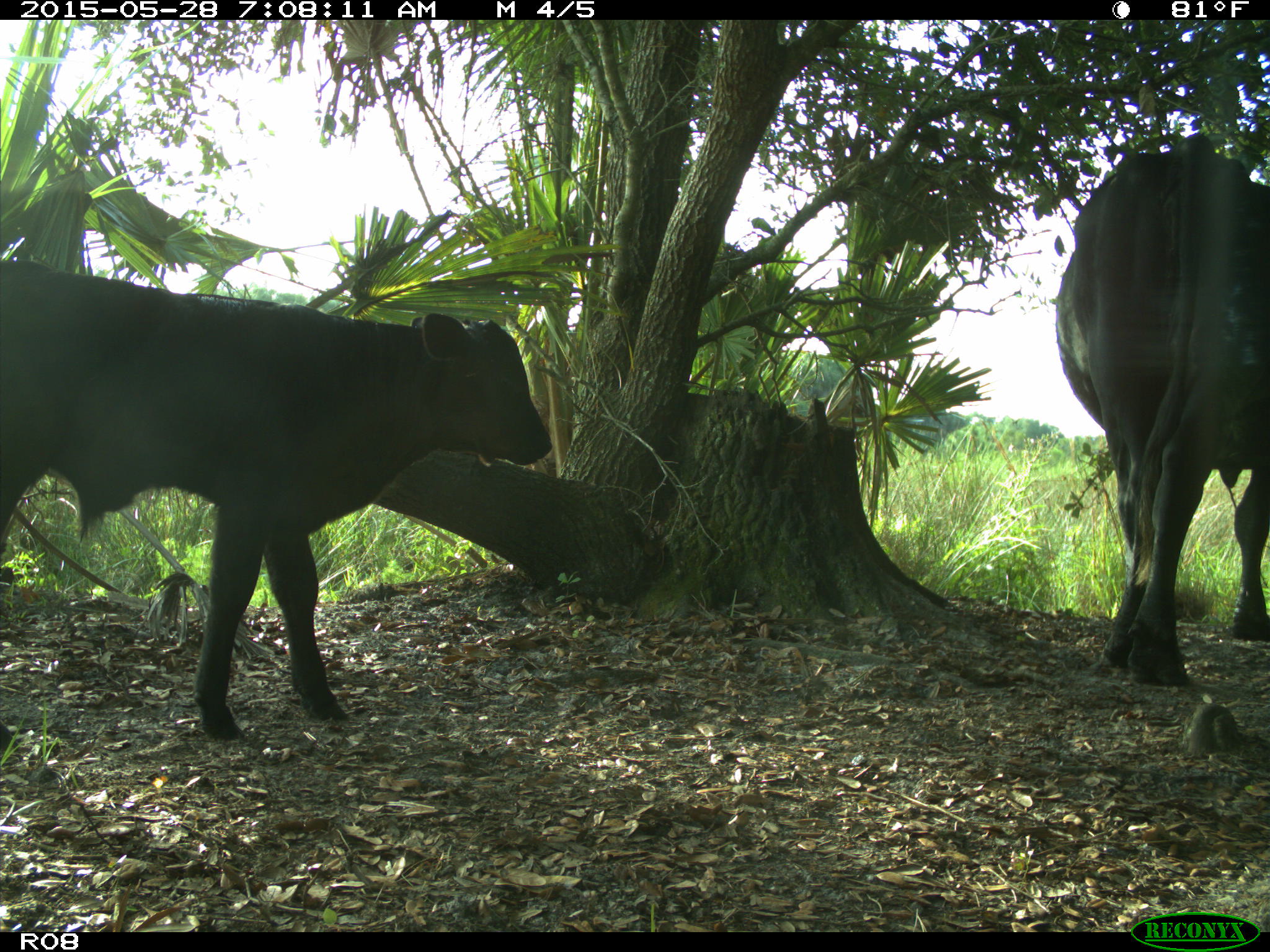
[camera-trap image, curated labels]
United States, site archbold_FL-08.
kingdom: Animalia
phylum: Chordata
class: Mammalia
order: Artiodactyla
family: Bovidae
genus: Bos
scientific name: Bos taurus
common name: domestic cow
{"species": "Bos taurus (domestic cow)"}